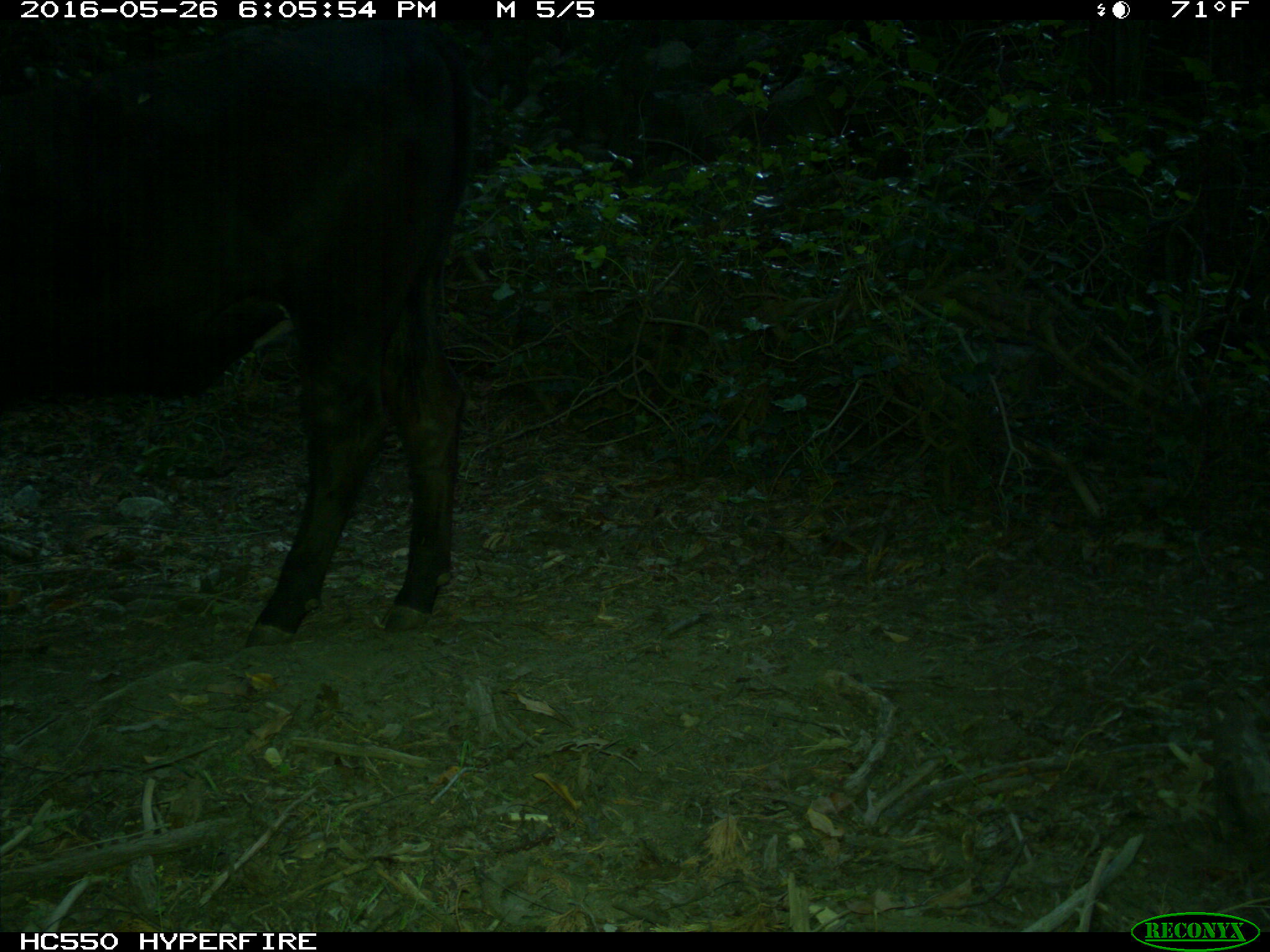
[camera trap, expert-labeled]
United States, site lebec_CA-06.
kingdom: Animalia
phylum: Chordata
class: Mammalia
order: Artiodactyla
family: Bovidae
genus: Bos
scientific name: Bos taurus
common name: domestic cow